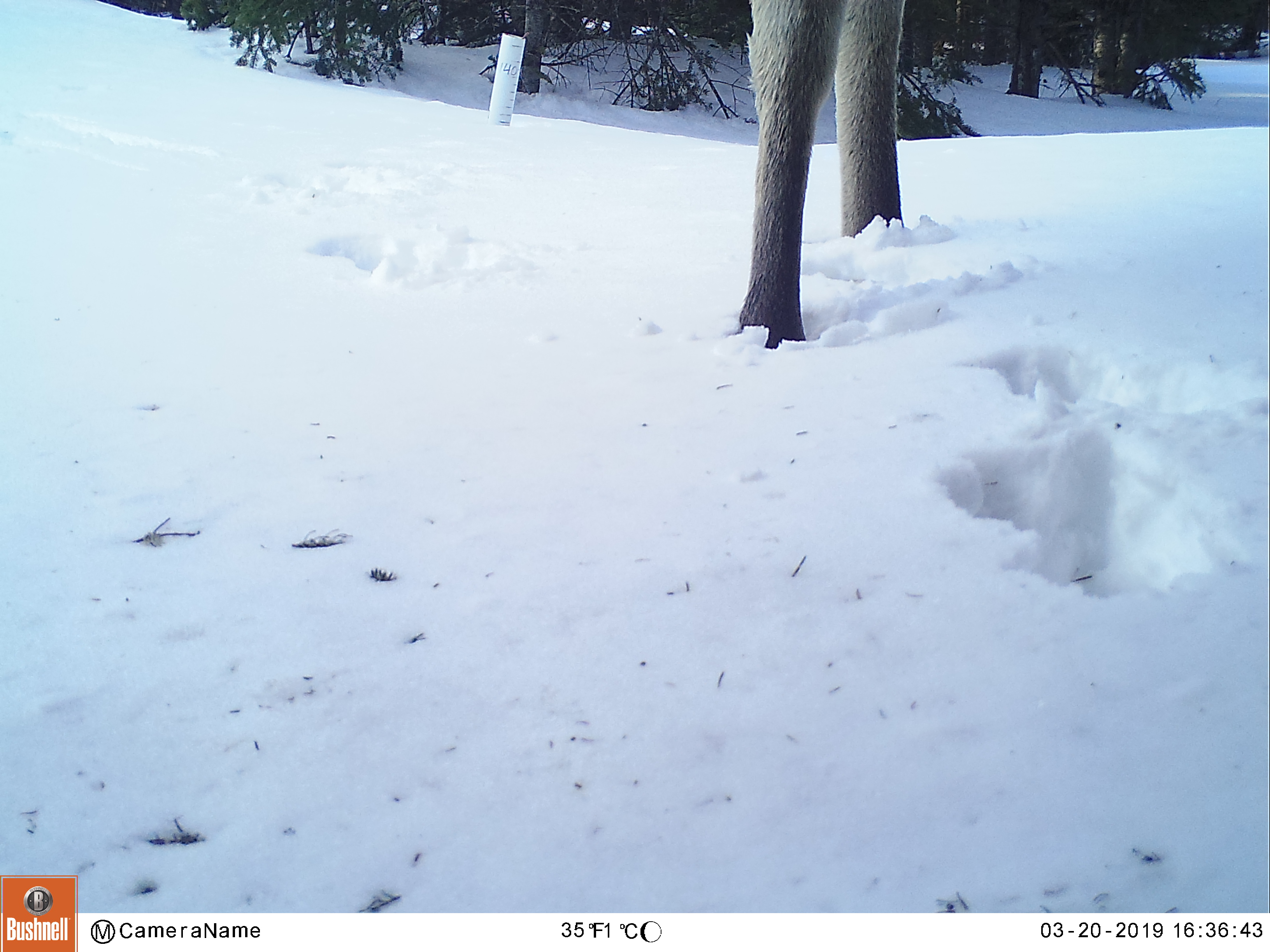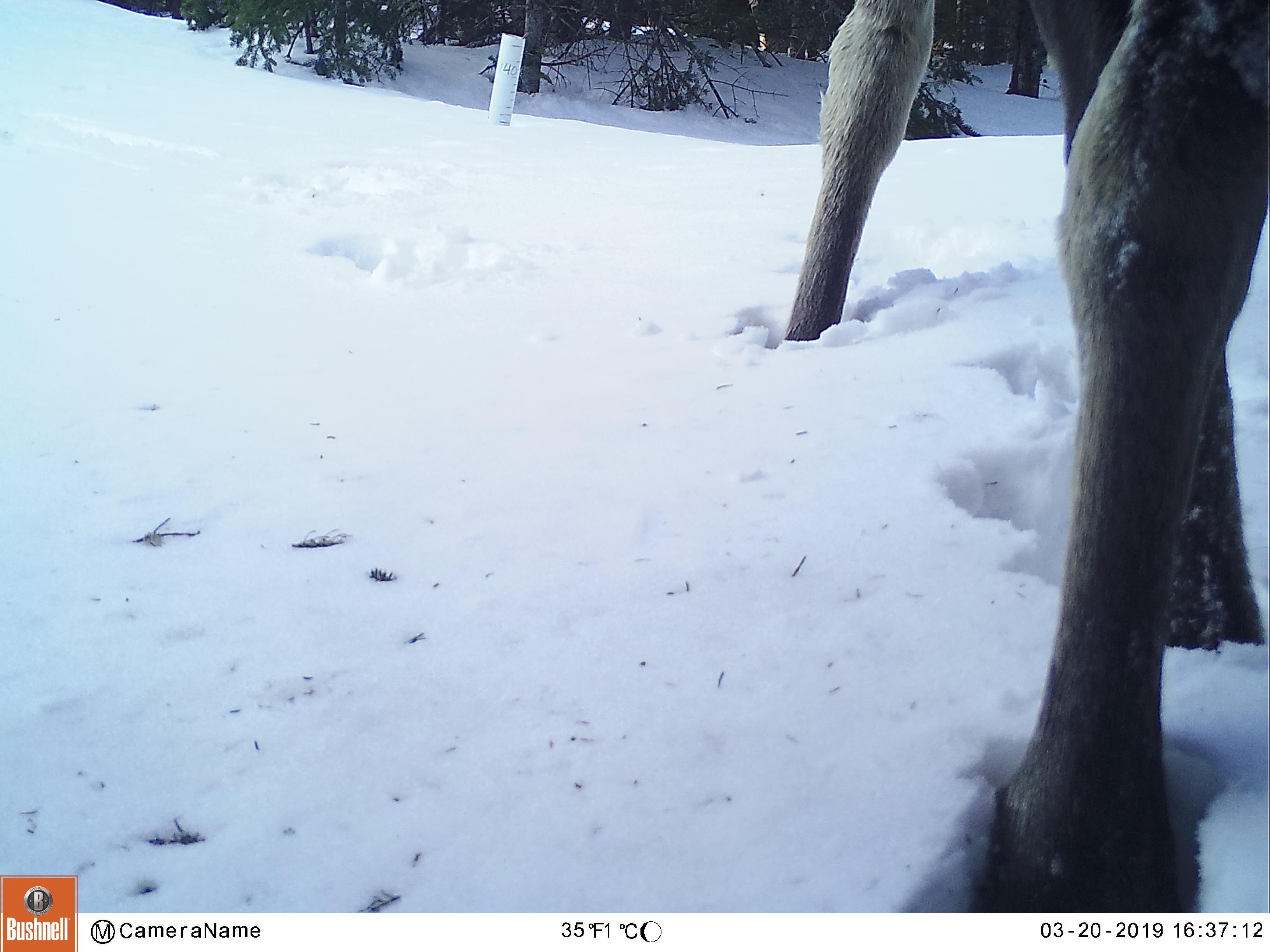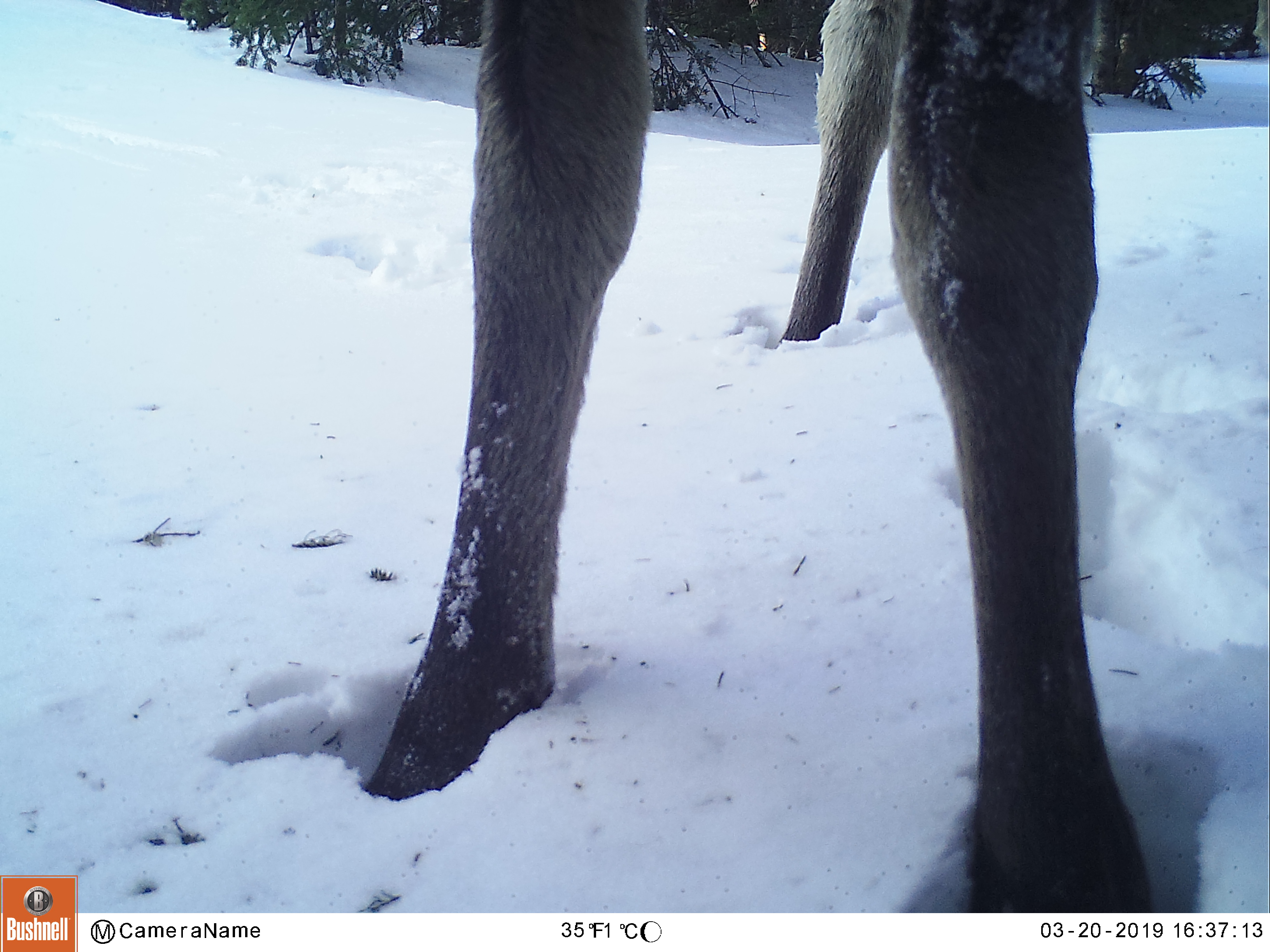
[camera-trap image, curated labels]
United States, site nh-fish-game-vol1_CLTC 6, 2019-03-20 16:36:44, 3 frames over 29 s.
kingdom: Animalia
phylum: Chordata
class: Mammalia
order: Artiodactyla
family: Cervidae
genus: Alces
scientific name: Alces alces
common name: moose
Moose (Alces alces).